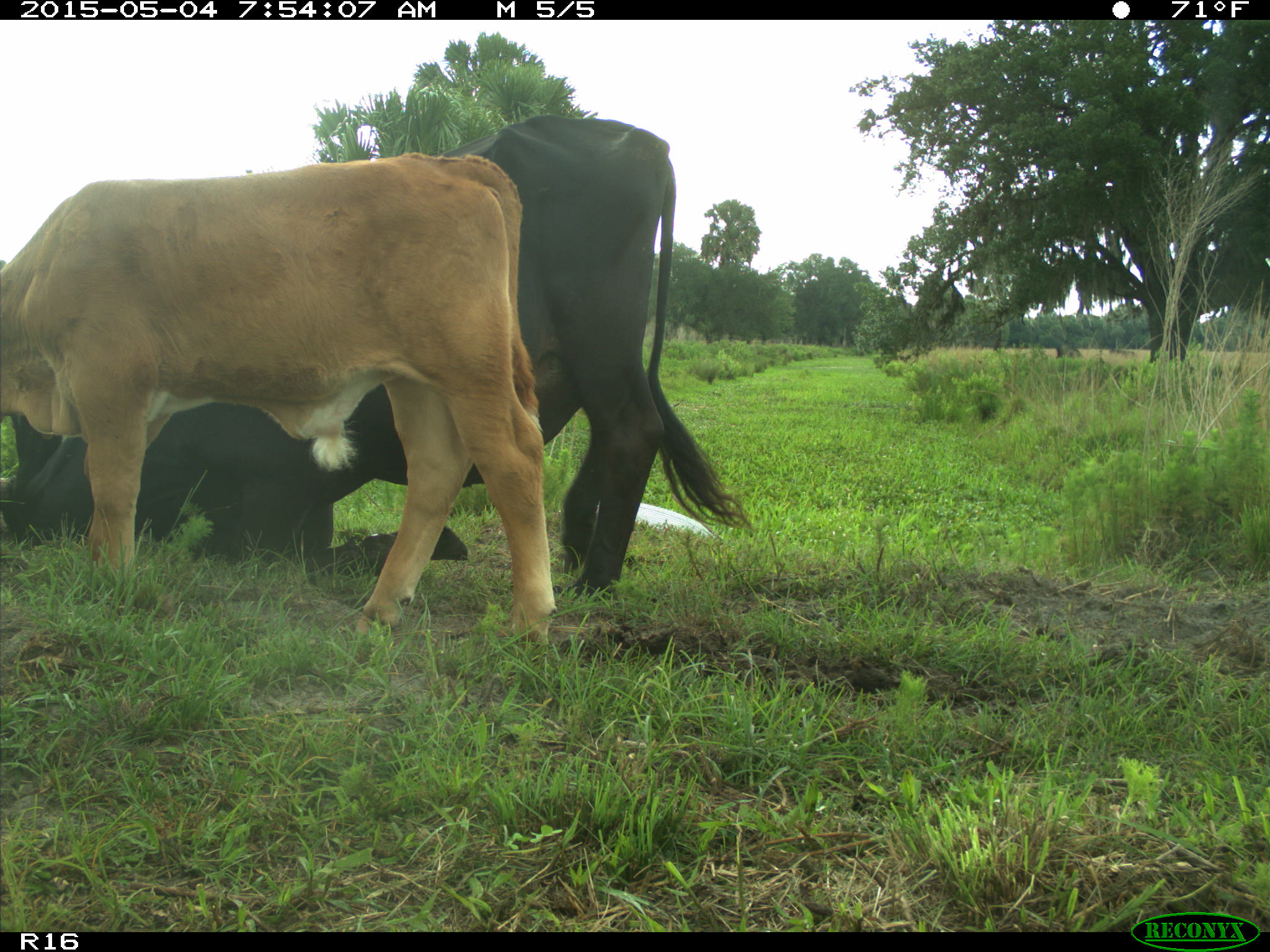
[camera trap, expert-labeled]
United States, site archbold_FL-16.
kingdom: Animalia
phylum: Chordata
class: Mammalia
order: Artiodactyla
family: Bovidae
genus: Bos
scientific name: Bos taurus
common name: domestic cow